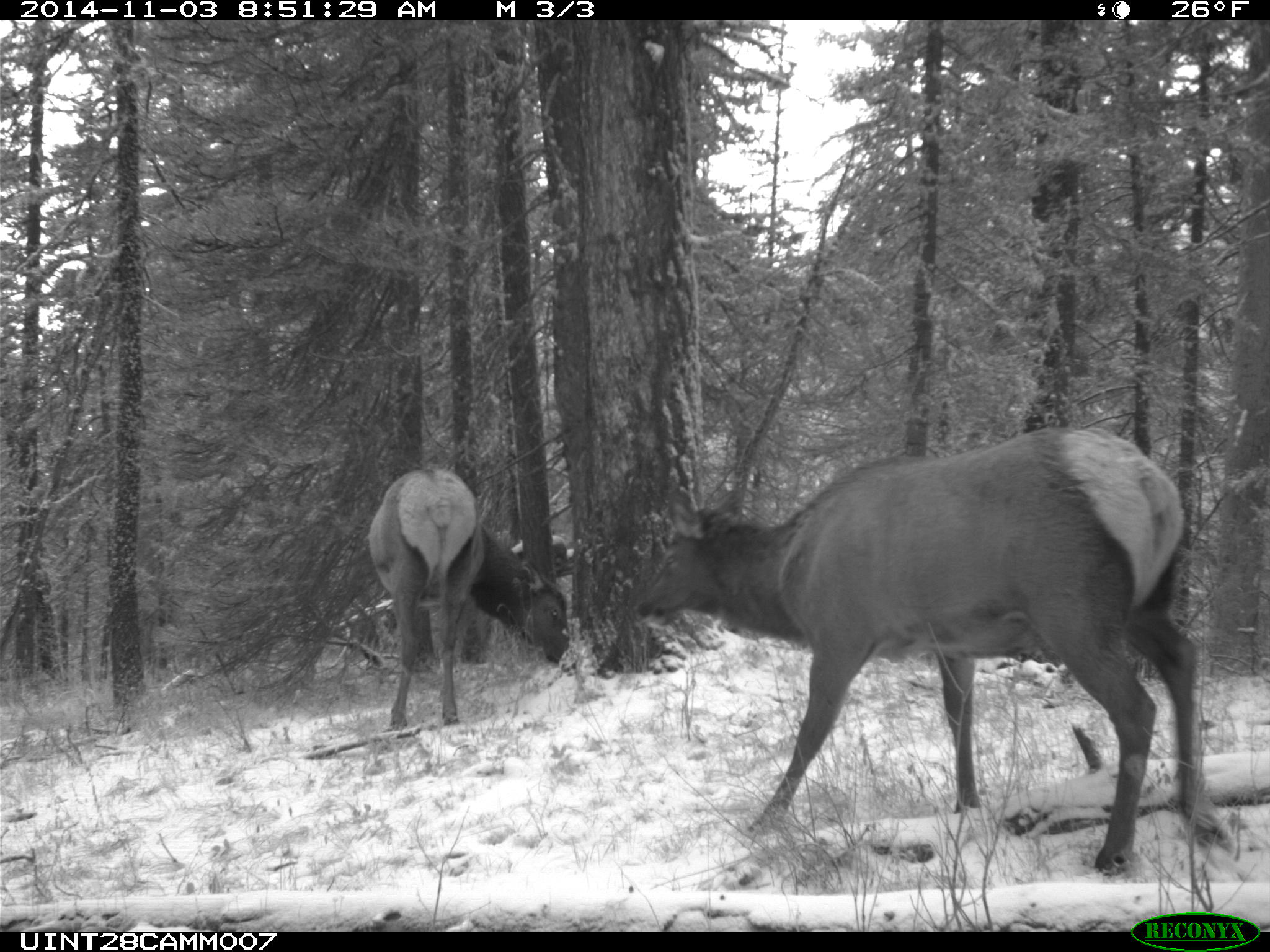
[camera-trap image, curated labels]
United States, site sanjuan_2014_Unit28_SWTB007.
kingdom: Animalia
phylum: Chordata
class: Mammalia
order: Artiodactyla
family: Cervidae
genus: Cervus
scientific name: Cervus elaphus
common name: red deer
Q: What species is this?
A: Cervus elaphus (red deer).